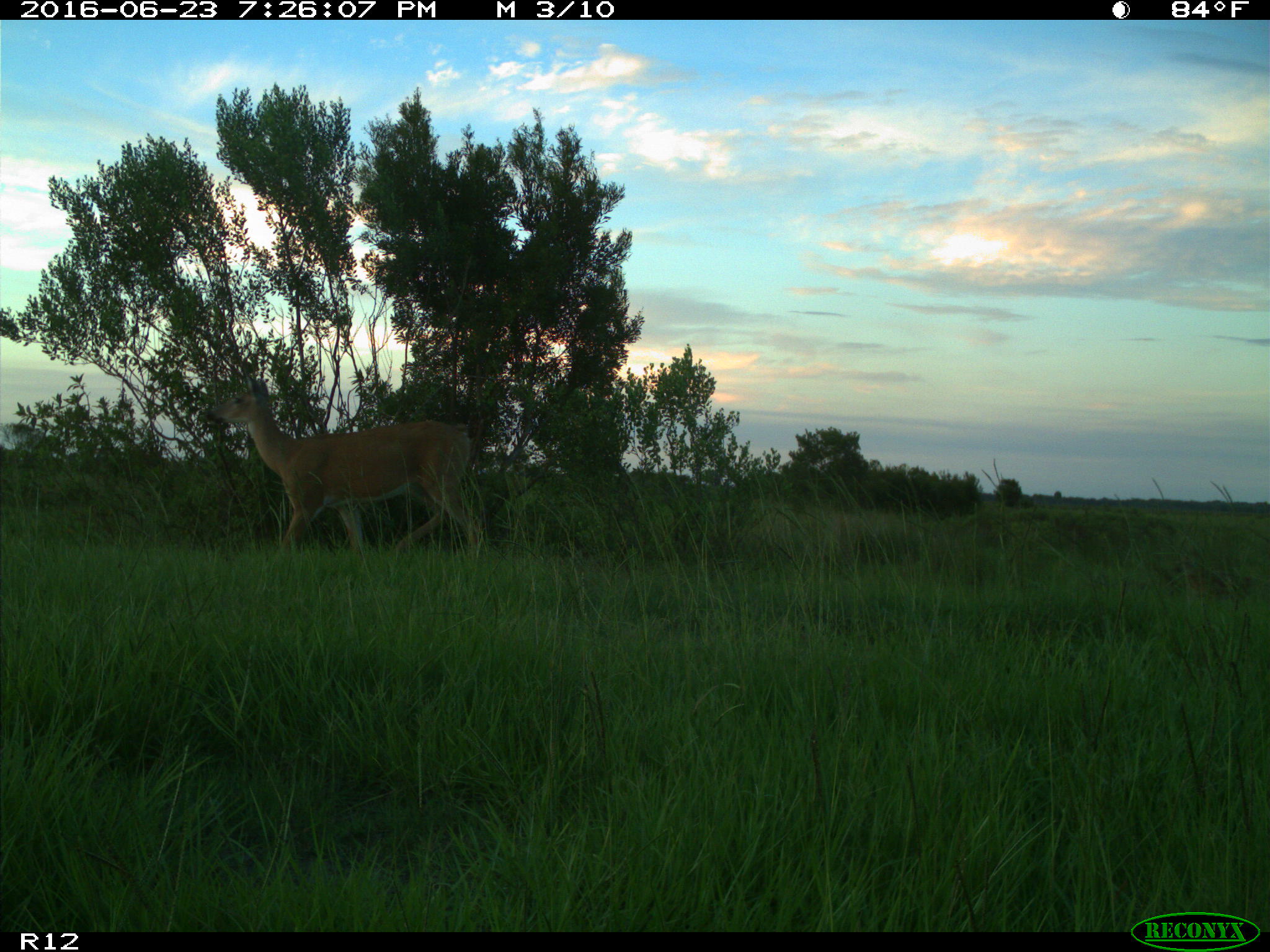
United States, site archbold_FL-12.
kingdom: Animalia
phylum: Chordata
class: Mammalia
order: Artiodactyla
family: Cervidae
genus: Odocoileus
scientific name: Odocoileus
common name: deer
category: unidentified deer